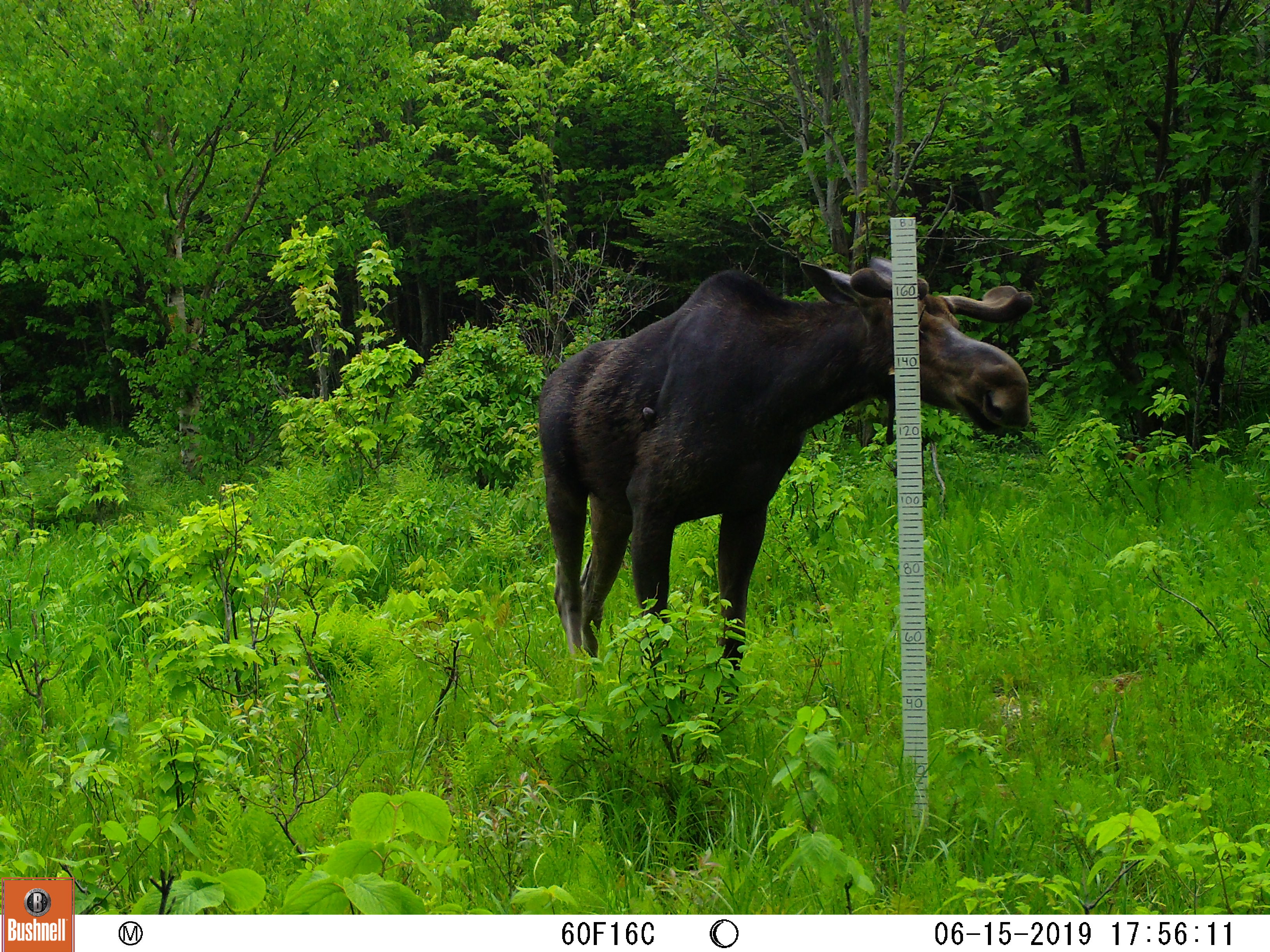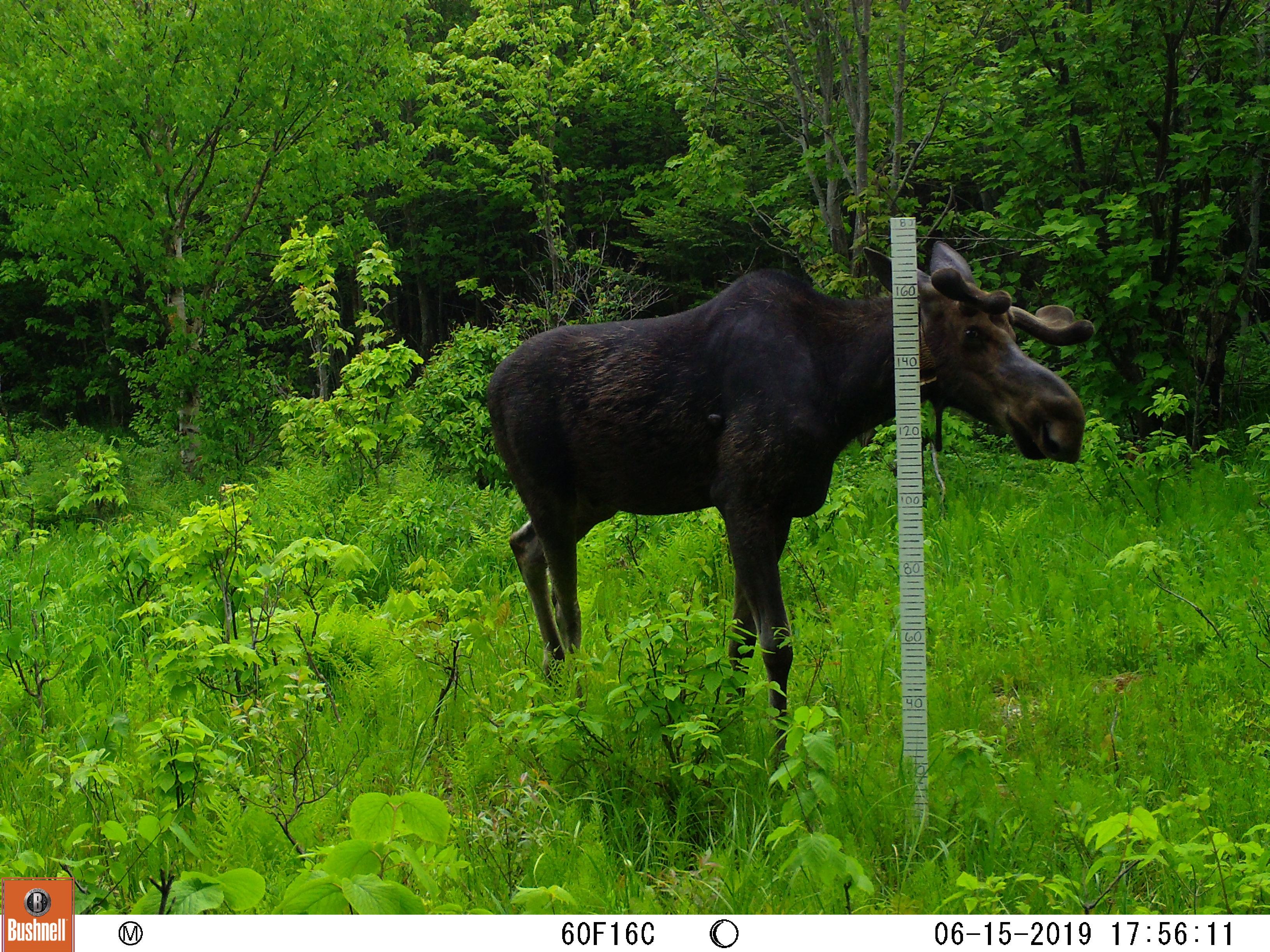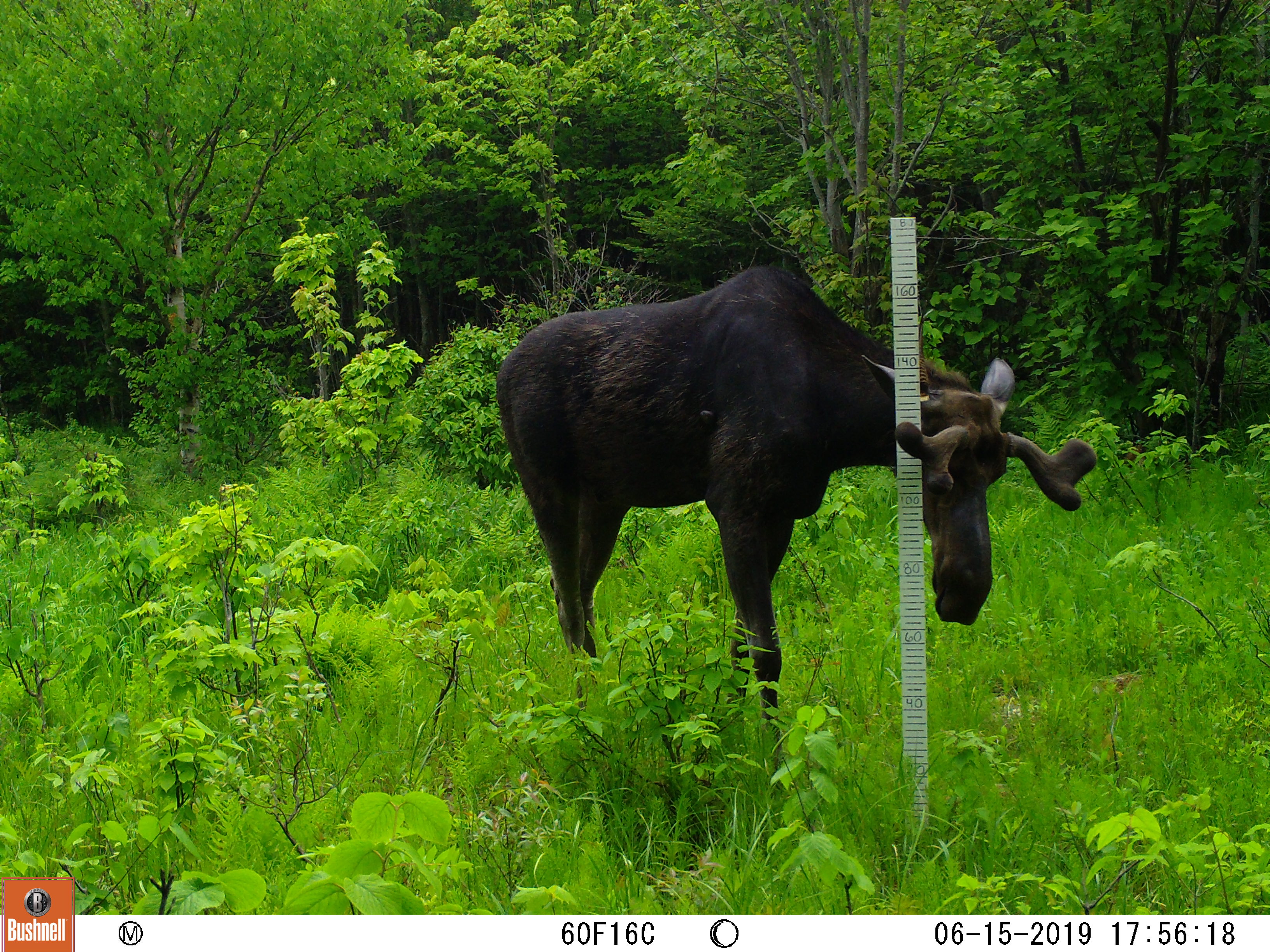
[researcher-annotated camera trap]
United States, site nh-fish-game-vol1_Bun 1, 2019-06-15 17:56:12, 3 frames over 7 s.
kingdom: Animalia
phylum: Chordata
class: Mammalia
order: Artiodactyla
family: Cervidae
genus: Alces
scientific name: Alces alces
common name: moose